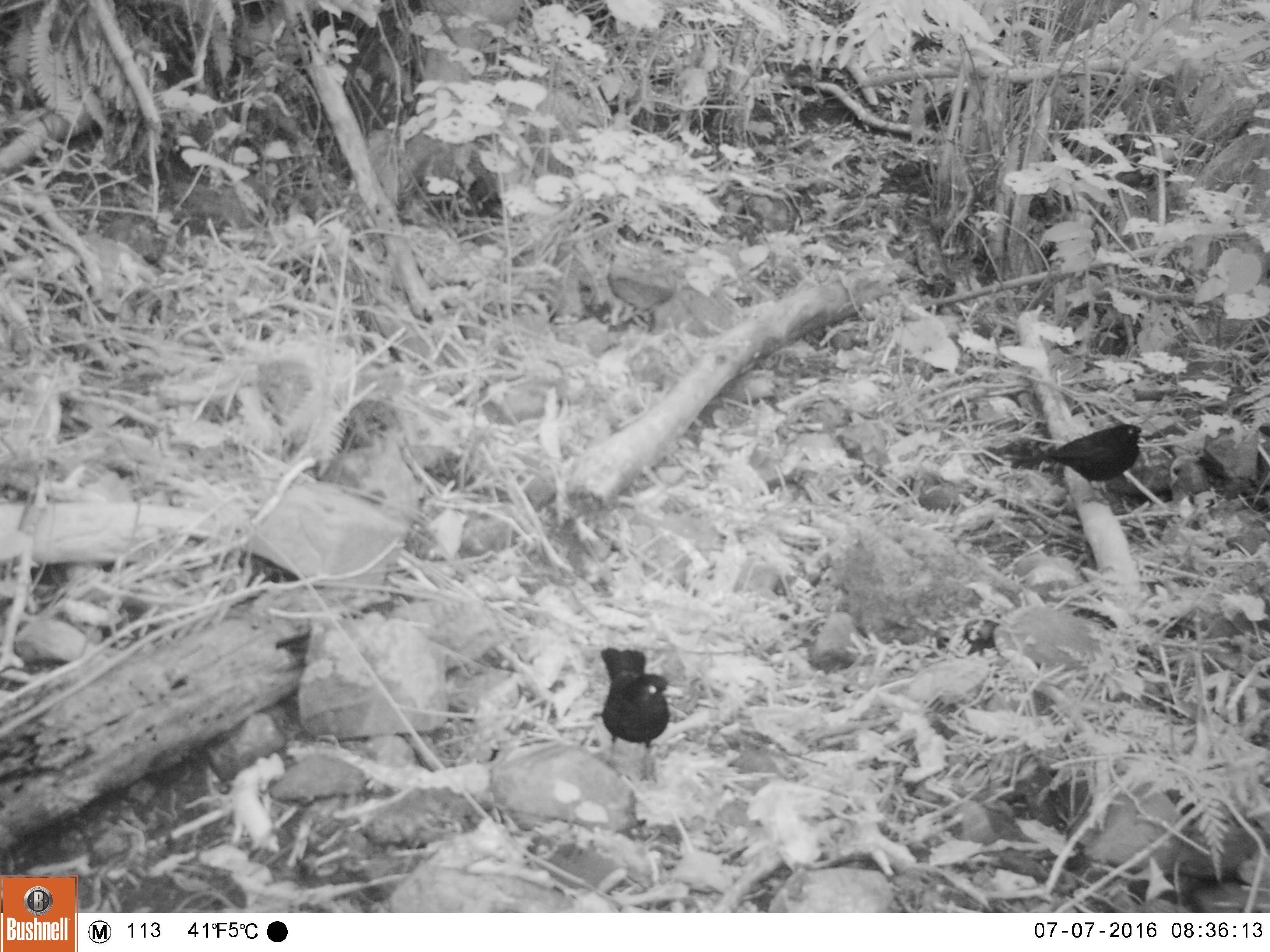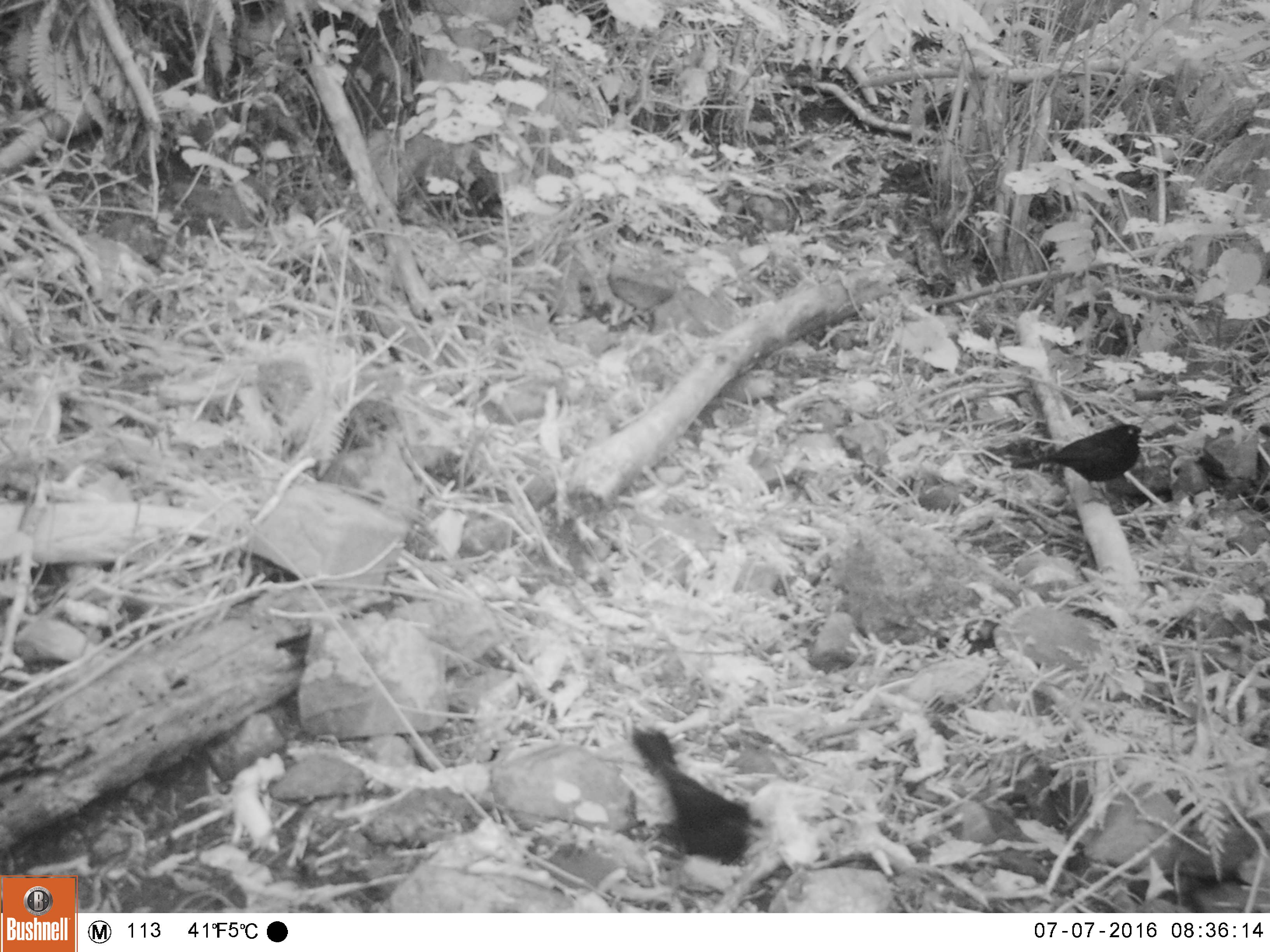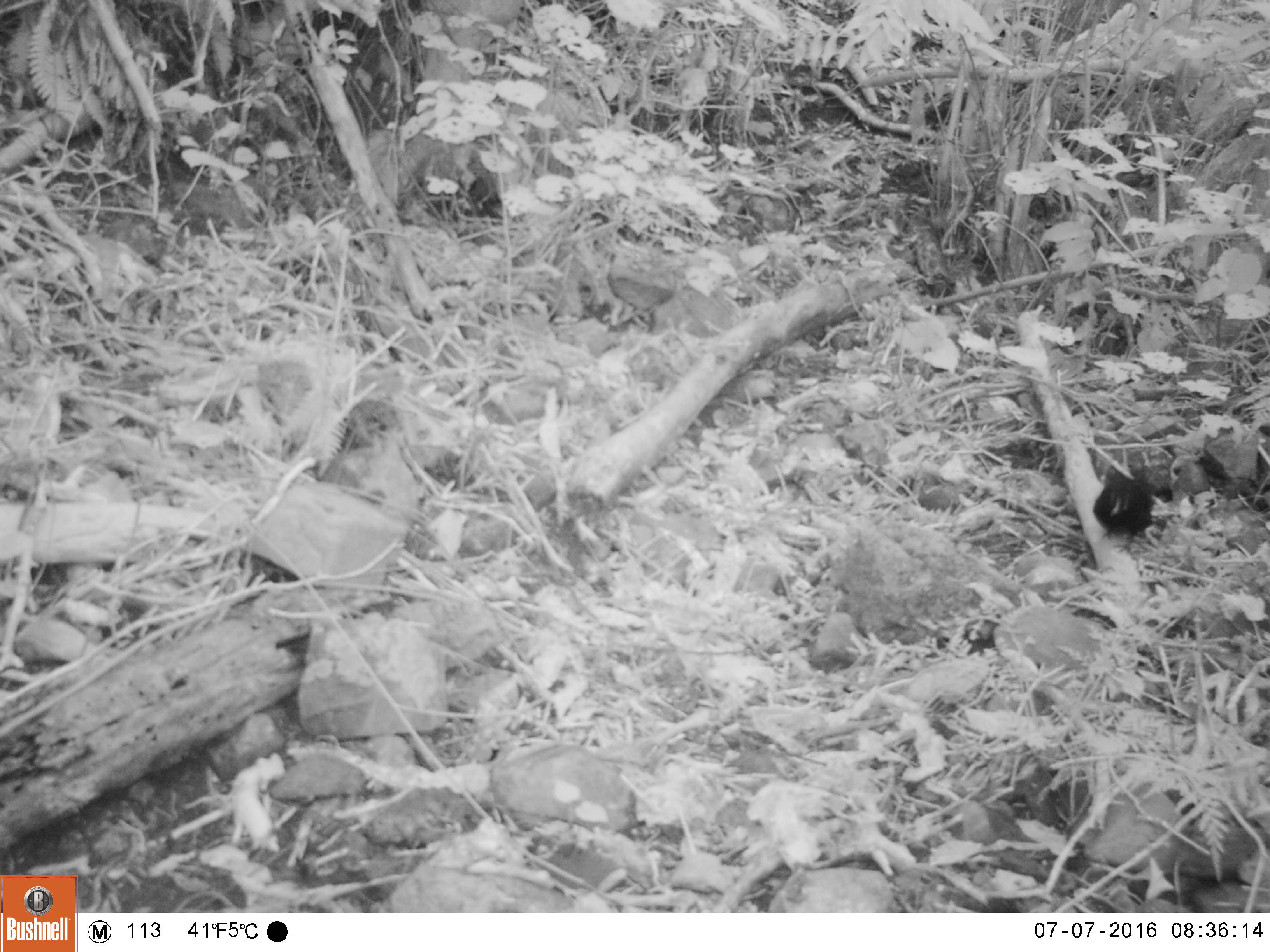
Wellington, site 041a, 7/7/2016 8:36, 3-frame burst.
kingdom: Animalia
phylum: Chordata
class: Aves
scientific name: Aves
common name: bird